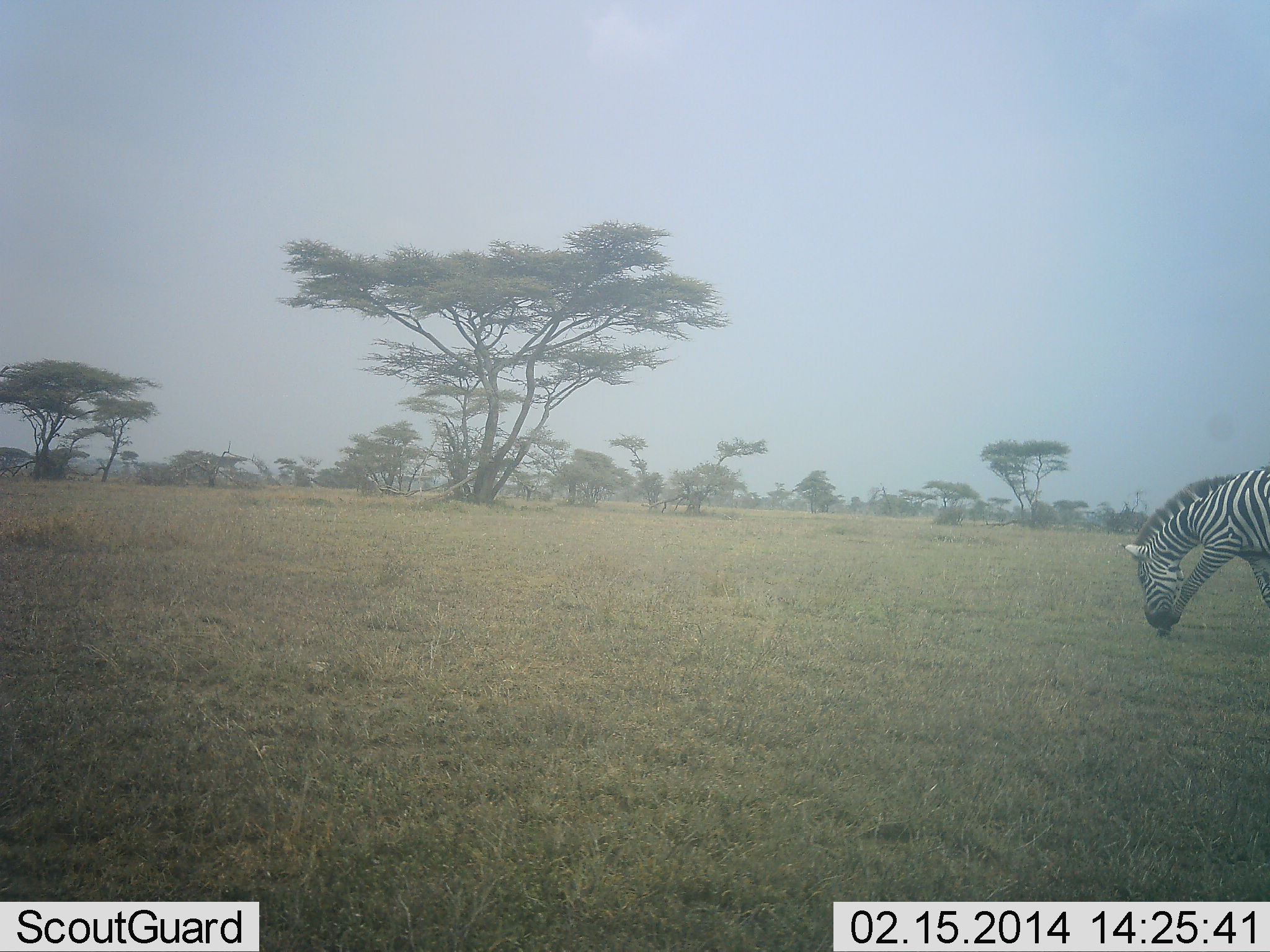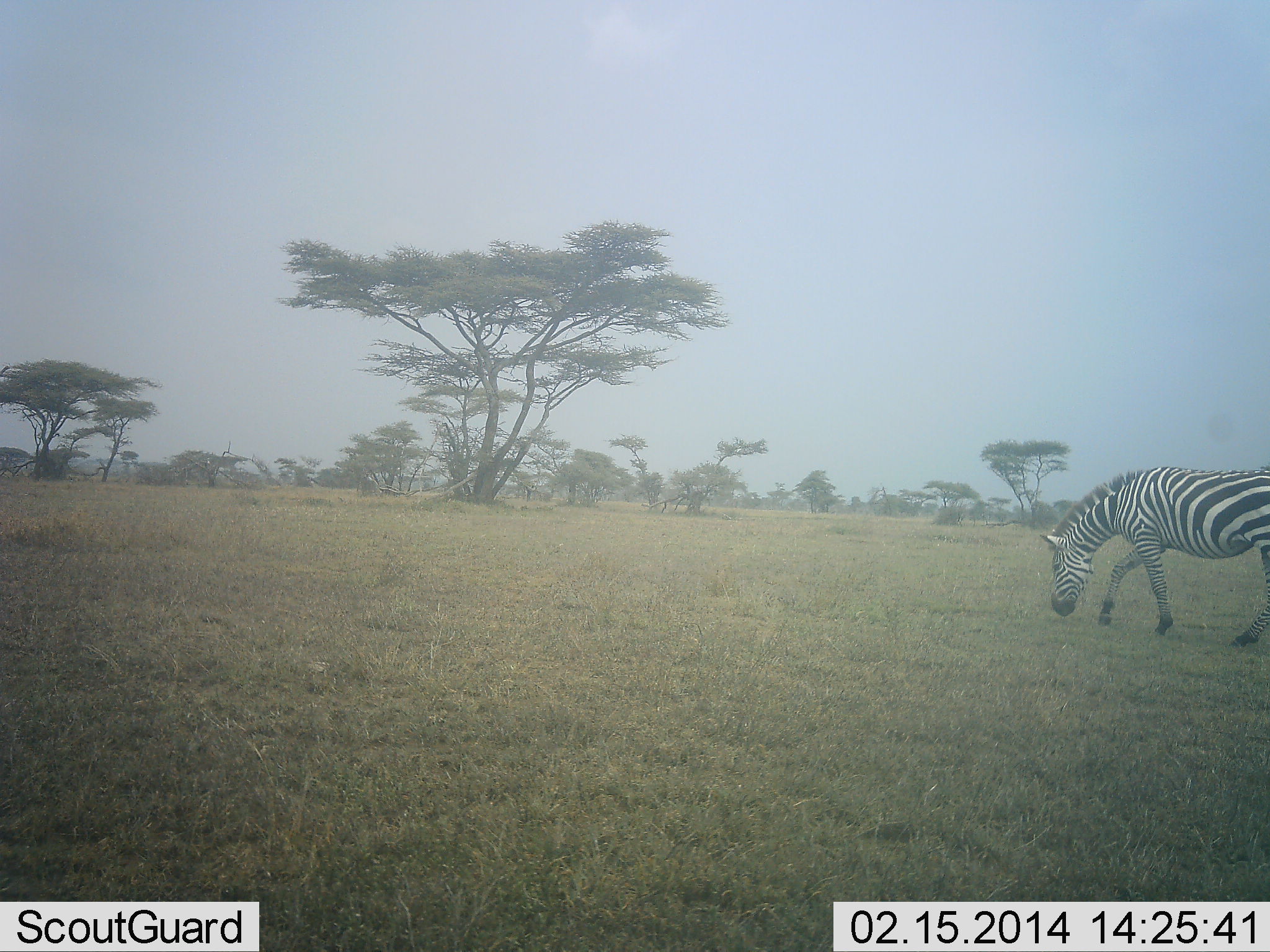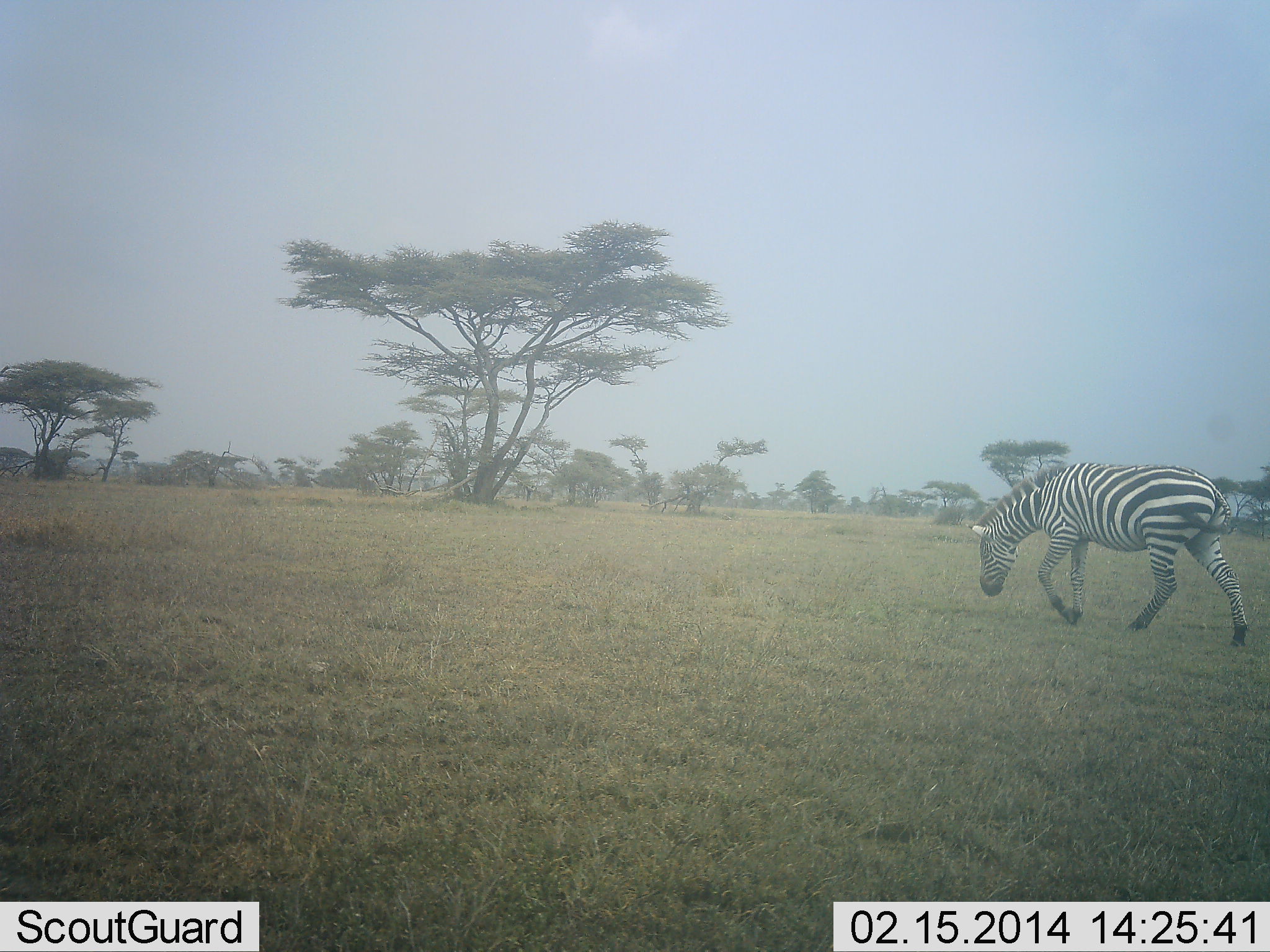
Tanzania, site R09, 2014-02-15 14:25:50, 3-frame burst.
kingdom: Animalia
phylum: Chordata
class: Mammalia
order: Perissodactyla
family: Equidae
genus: Equus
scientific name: Equus quagga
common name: plains zebra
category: zebra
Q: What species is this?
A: Zebra (plains zebra) (Equus quagga).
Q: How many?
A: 1.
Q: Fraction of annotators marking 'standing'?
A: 0%.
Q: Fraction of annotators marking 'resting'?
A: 0%.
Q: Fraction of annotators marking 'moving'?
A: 80%.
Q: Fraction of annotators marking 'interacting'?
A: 0%.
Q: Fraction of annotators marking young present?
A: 0%.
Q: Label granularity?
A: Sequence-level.